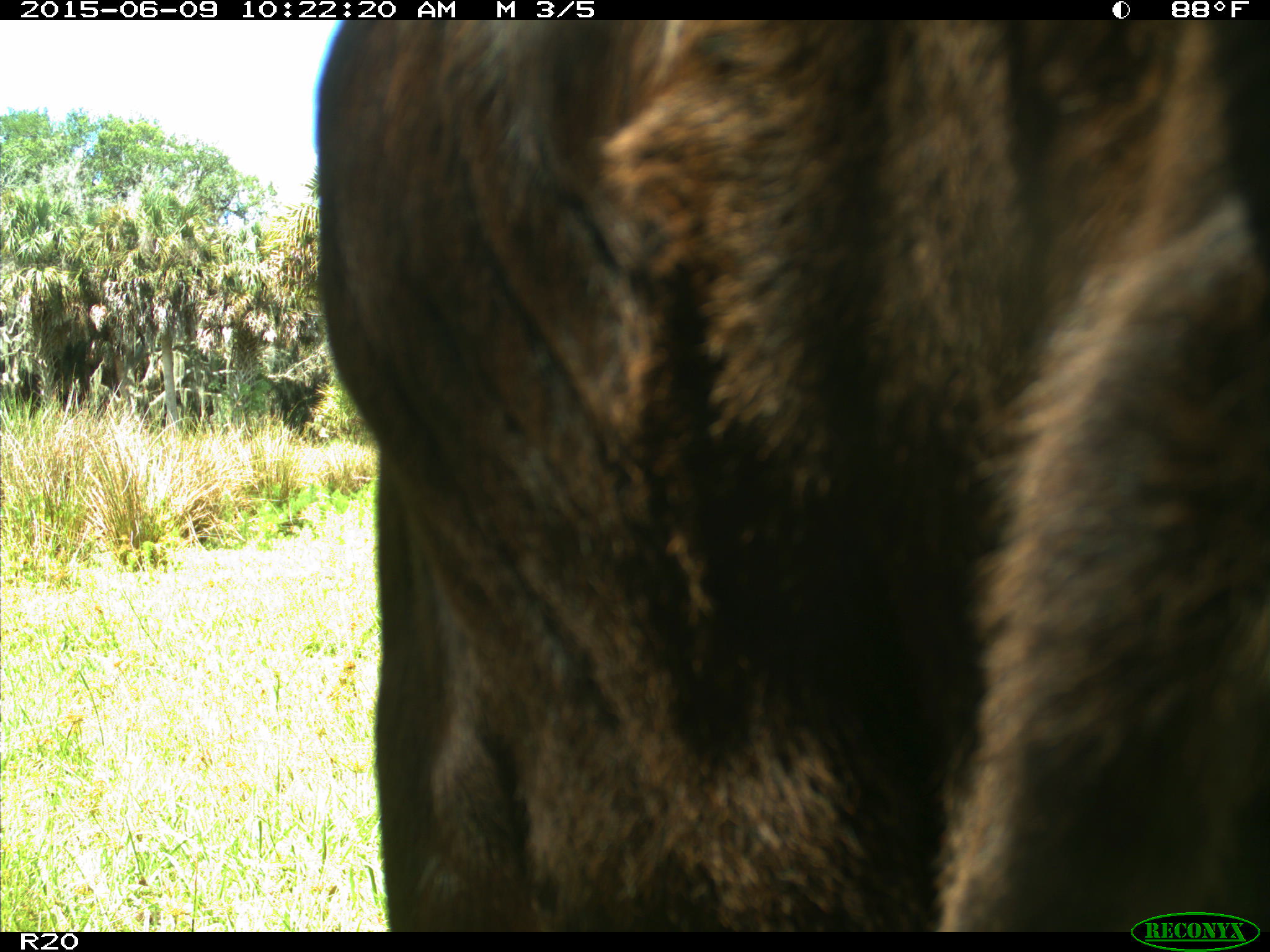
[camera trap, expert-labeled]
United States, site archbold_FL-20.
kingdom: Animalia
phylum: Chordata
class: Mammalia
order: Artiodactyla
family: Bovidae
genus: Bos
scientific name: Bos taurus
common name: domestic cow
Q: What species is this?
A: Bos taurus (domestic cow).